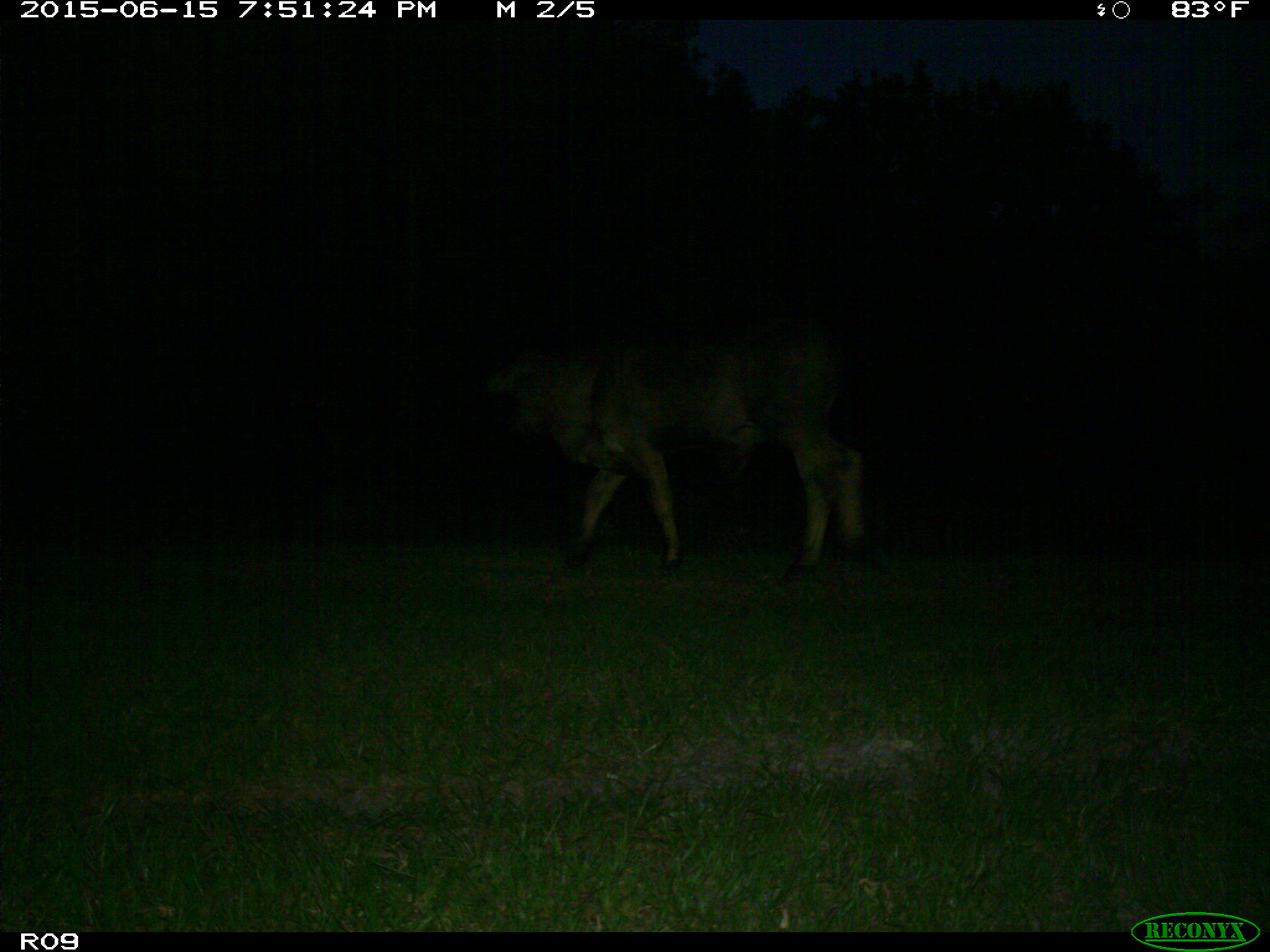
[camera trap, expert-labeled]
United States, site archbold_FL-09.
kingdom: Animalia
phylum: Chordata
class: Mammalia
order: Artiodactyla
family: Bovidae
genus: Bos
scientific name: Bos taurus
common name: domestic cow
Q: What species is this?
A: Bos taurus (domestic cow).